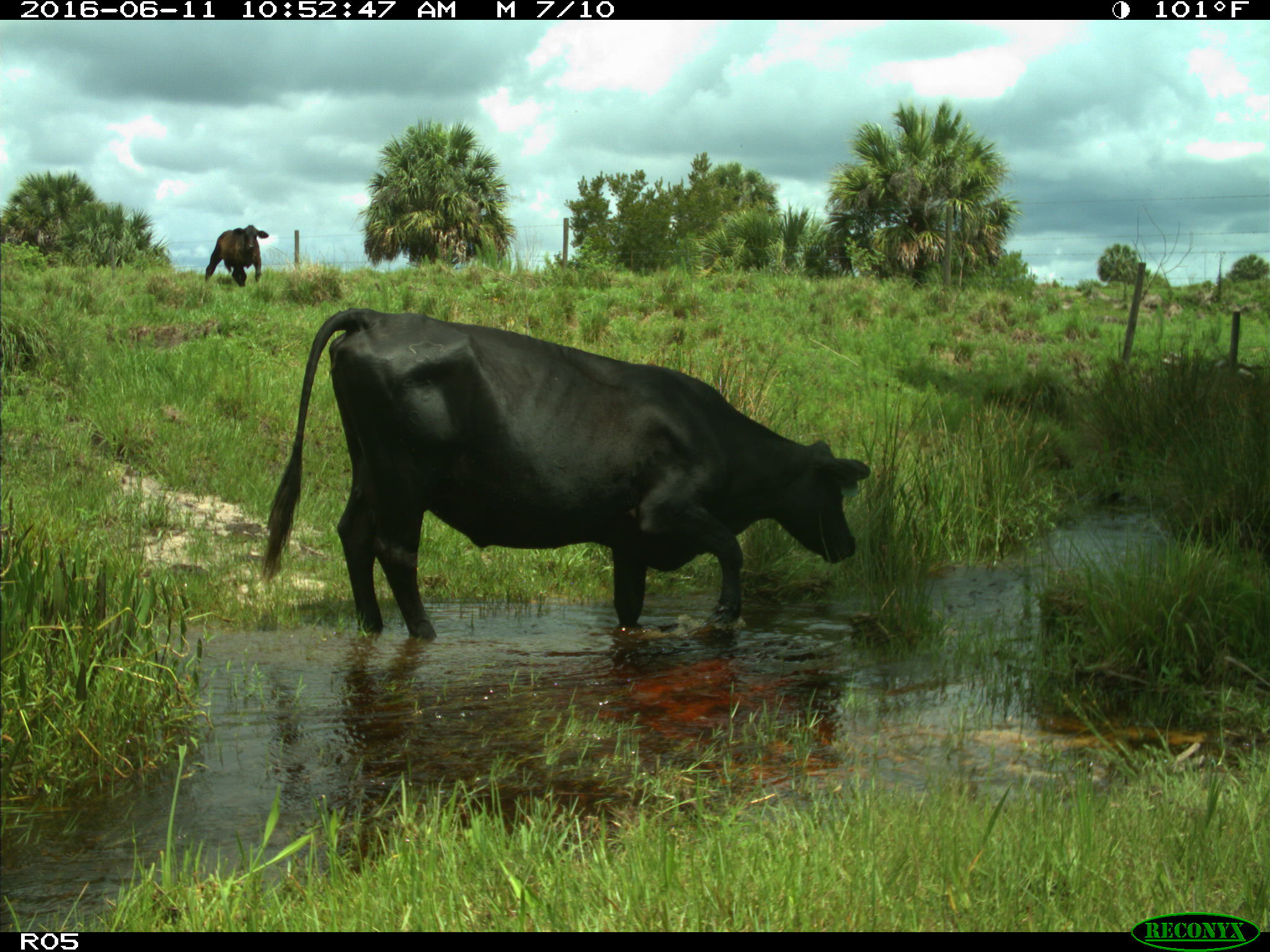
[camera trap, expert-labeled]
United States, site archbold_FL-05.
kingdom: Animalia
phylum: Chordata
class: Mammalia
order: Artiodactyla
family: Bovidae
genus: Bos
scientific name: Bos taurus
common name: domestic cow